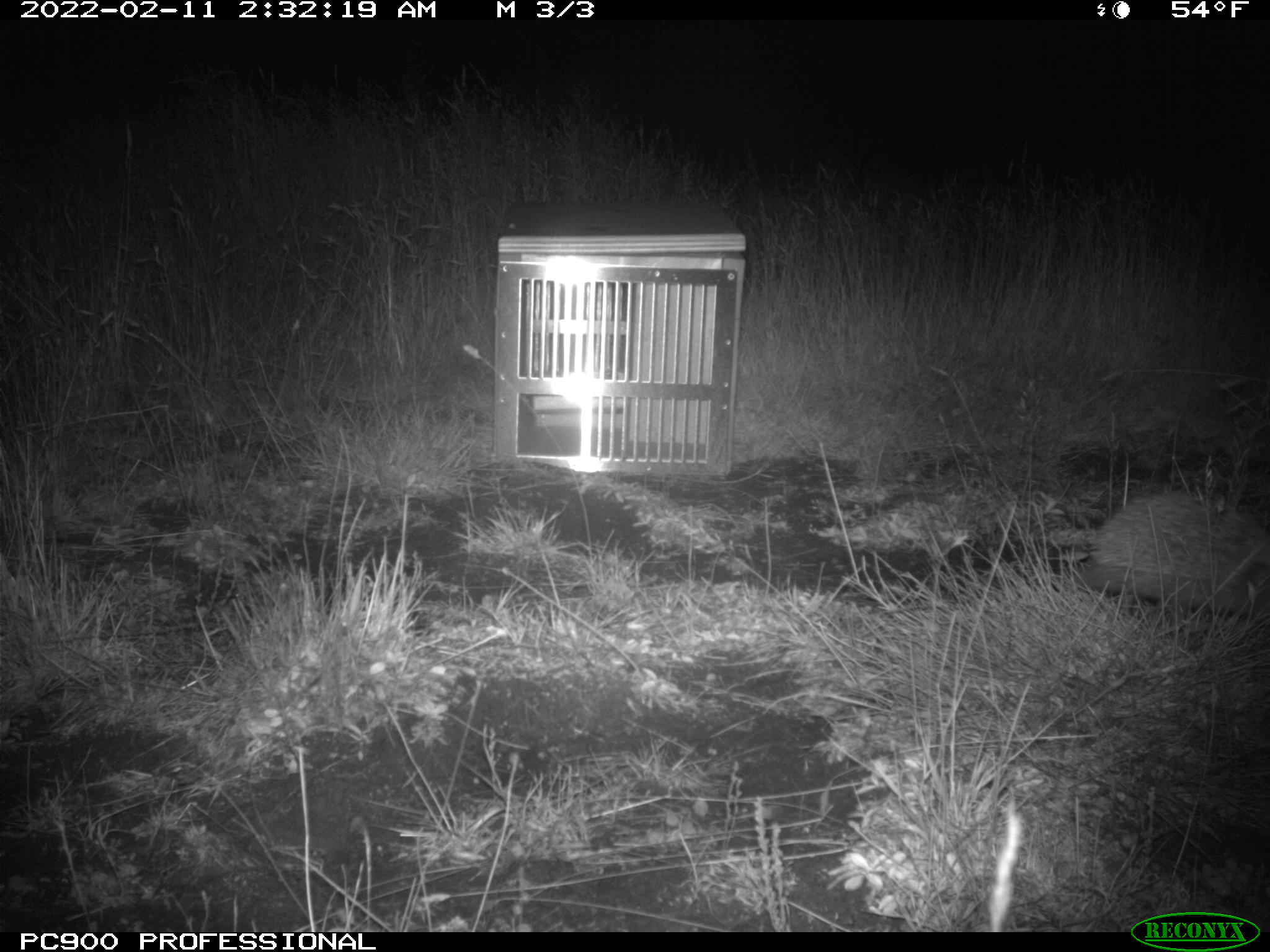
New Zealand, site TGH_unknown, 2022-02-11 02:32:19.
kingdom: Animalia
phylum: Chordata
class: Mammalia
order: Eulipotyphla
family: Erinaceidae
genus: Erinaceus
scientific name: Erinaceus europaeus europaeus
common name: european hedgehog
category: hedgehog